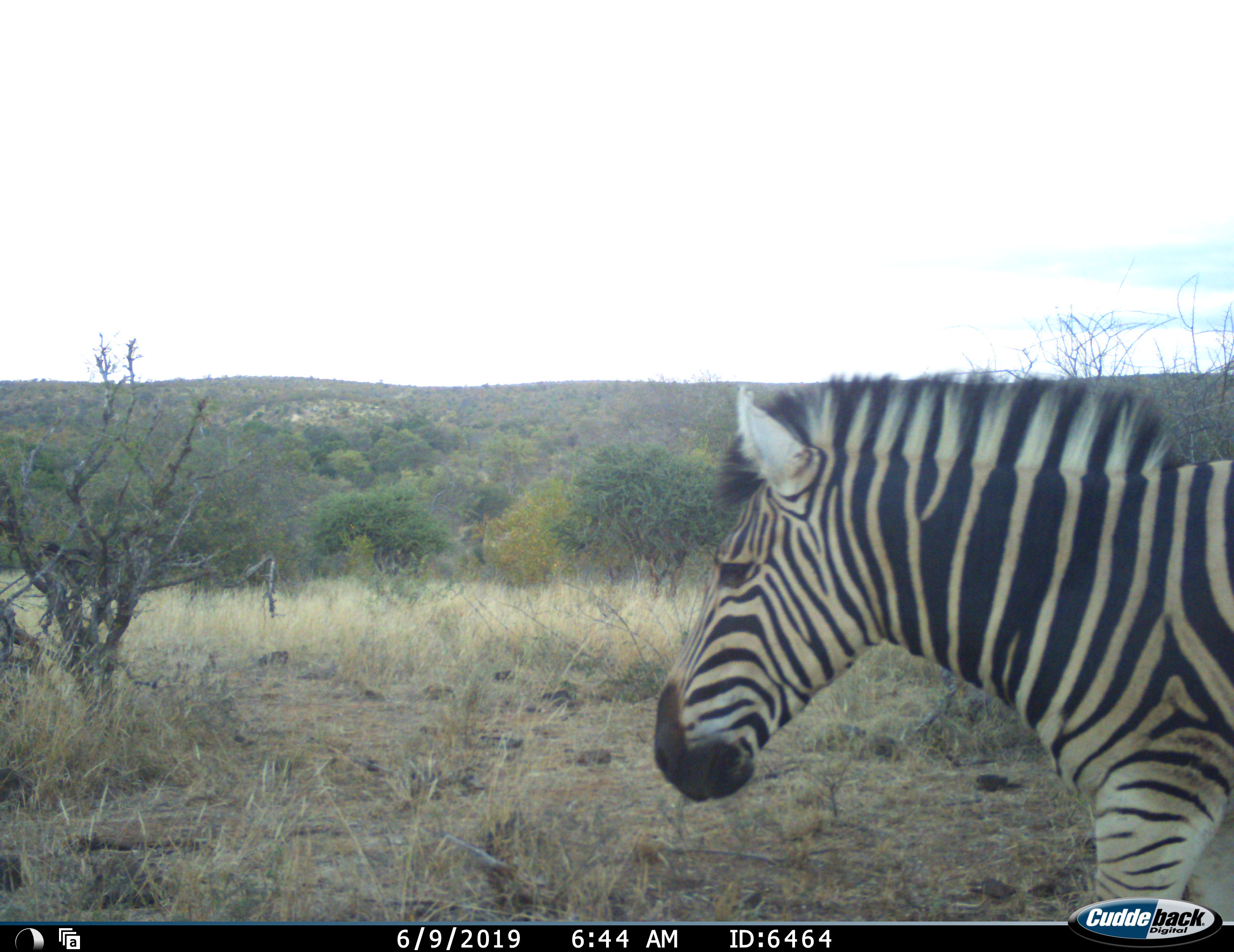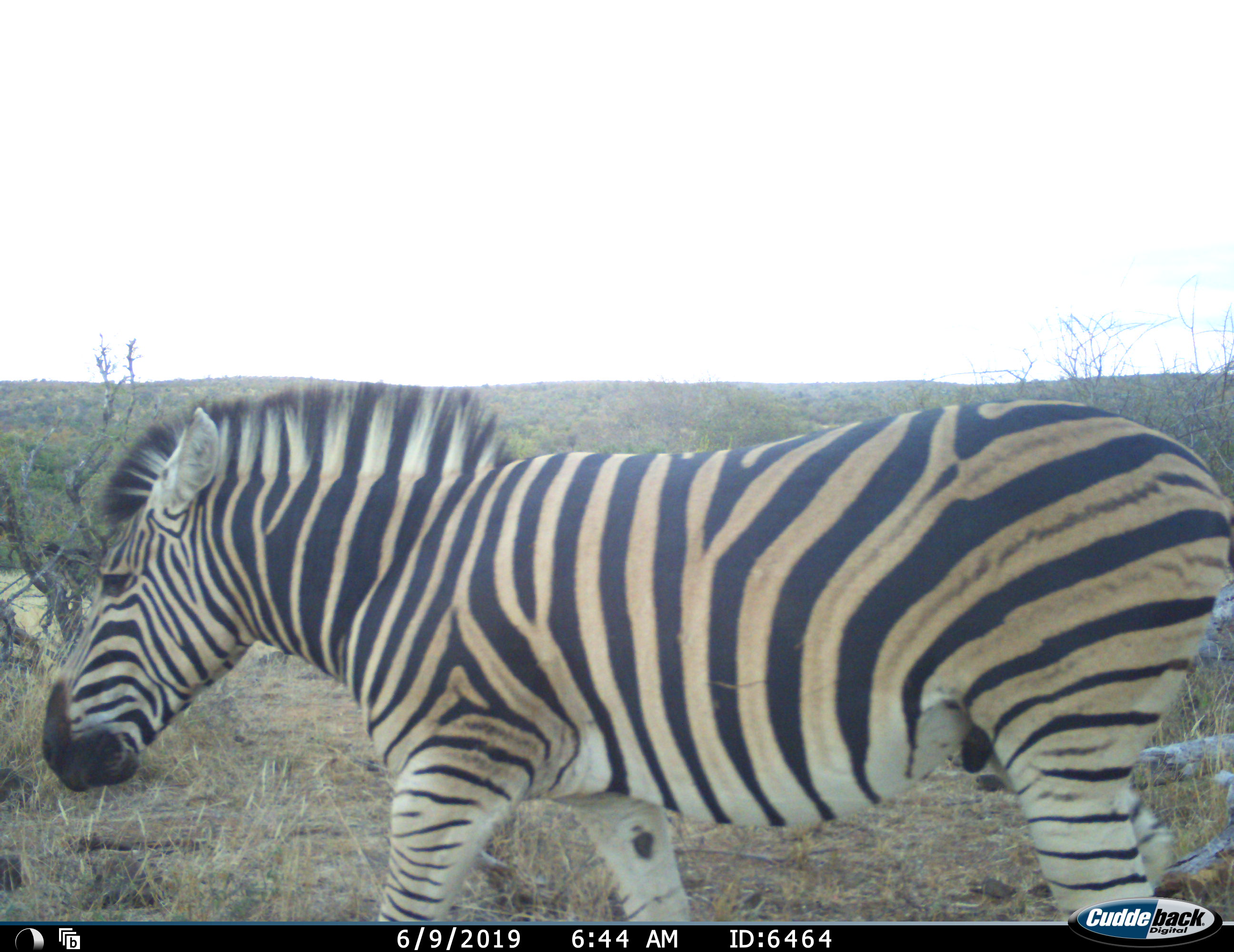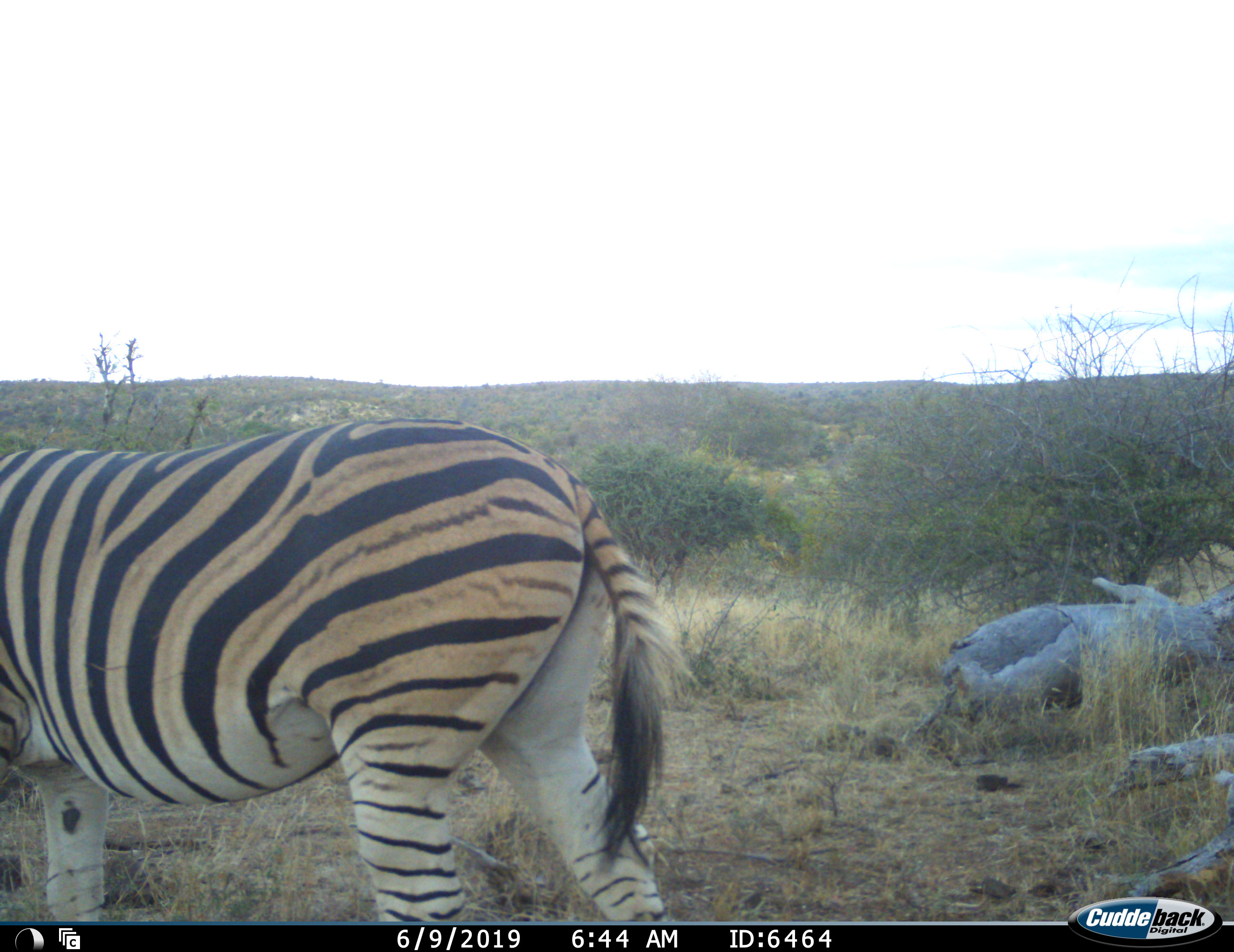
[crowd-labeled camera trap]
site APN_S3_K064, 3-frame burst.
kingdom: Animalia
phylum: Chordata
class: Mammalia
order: Perissodactyla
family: Equidae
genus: Equus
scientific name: Equus quagga burchellii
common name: burchell's zebra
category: zebraburchells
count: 1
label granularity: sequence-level